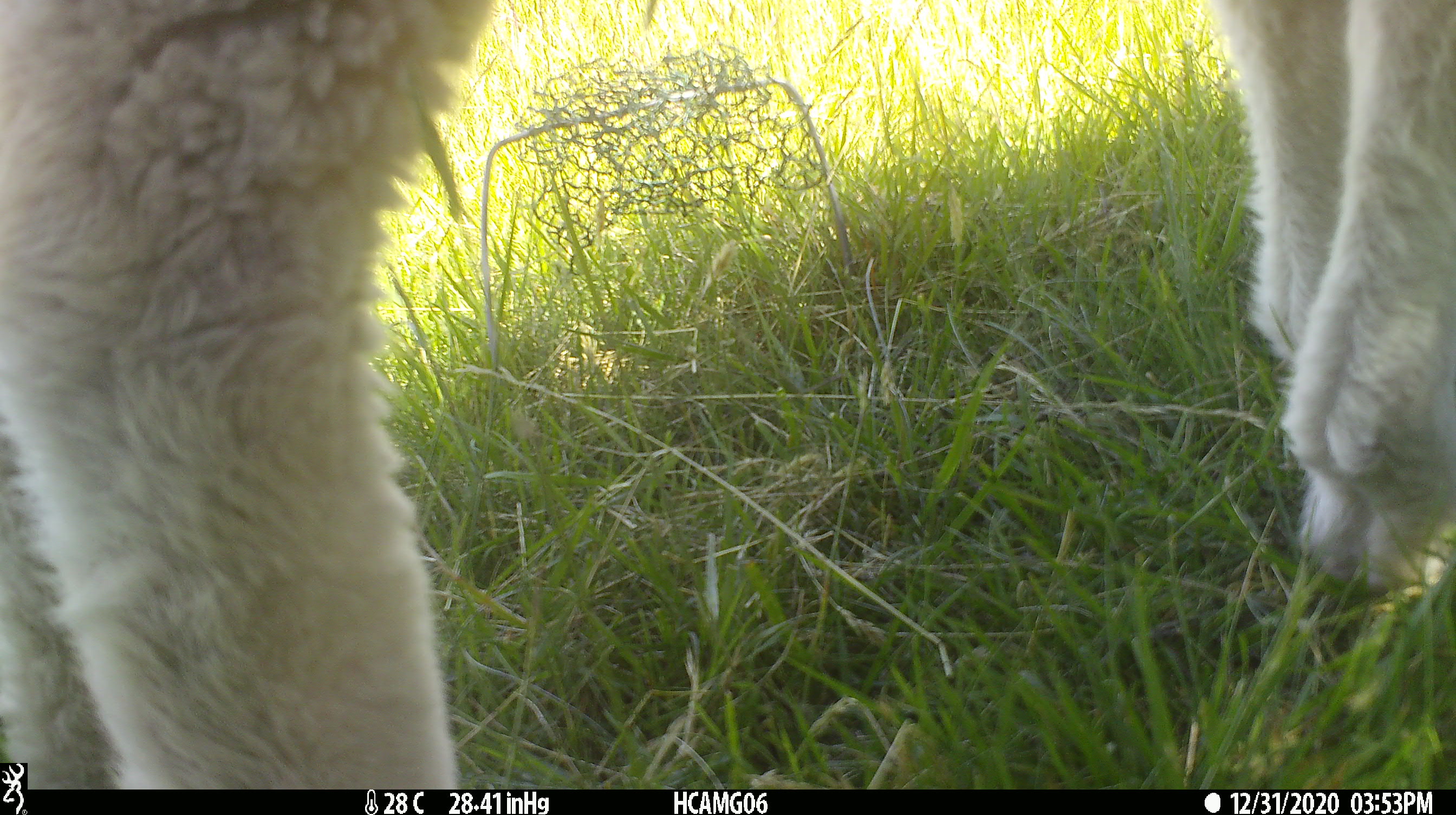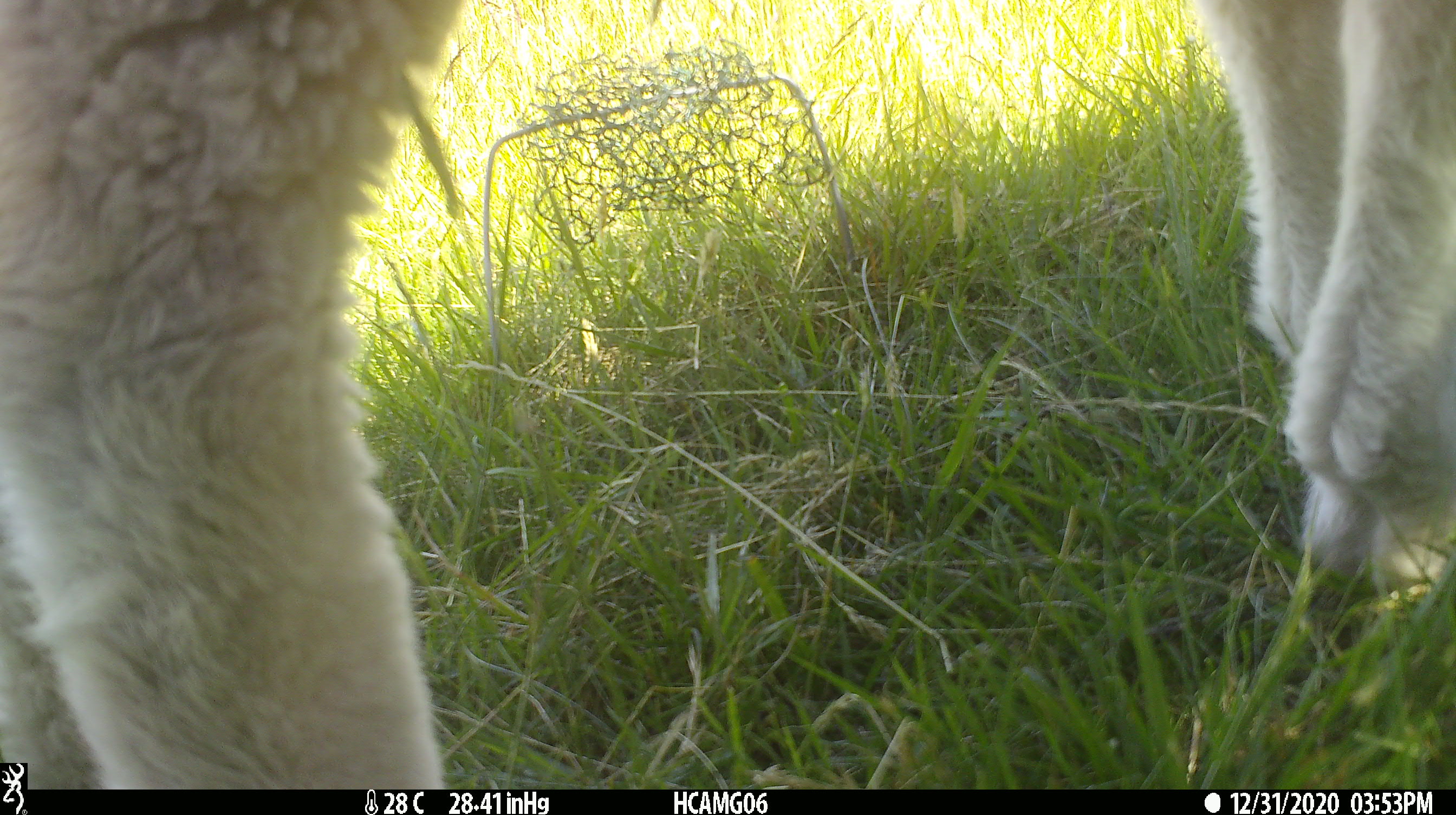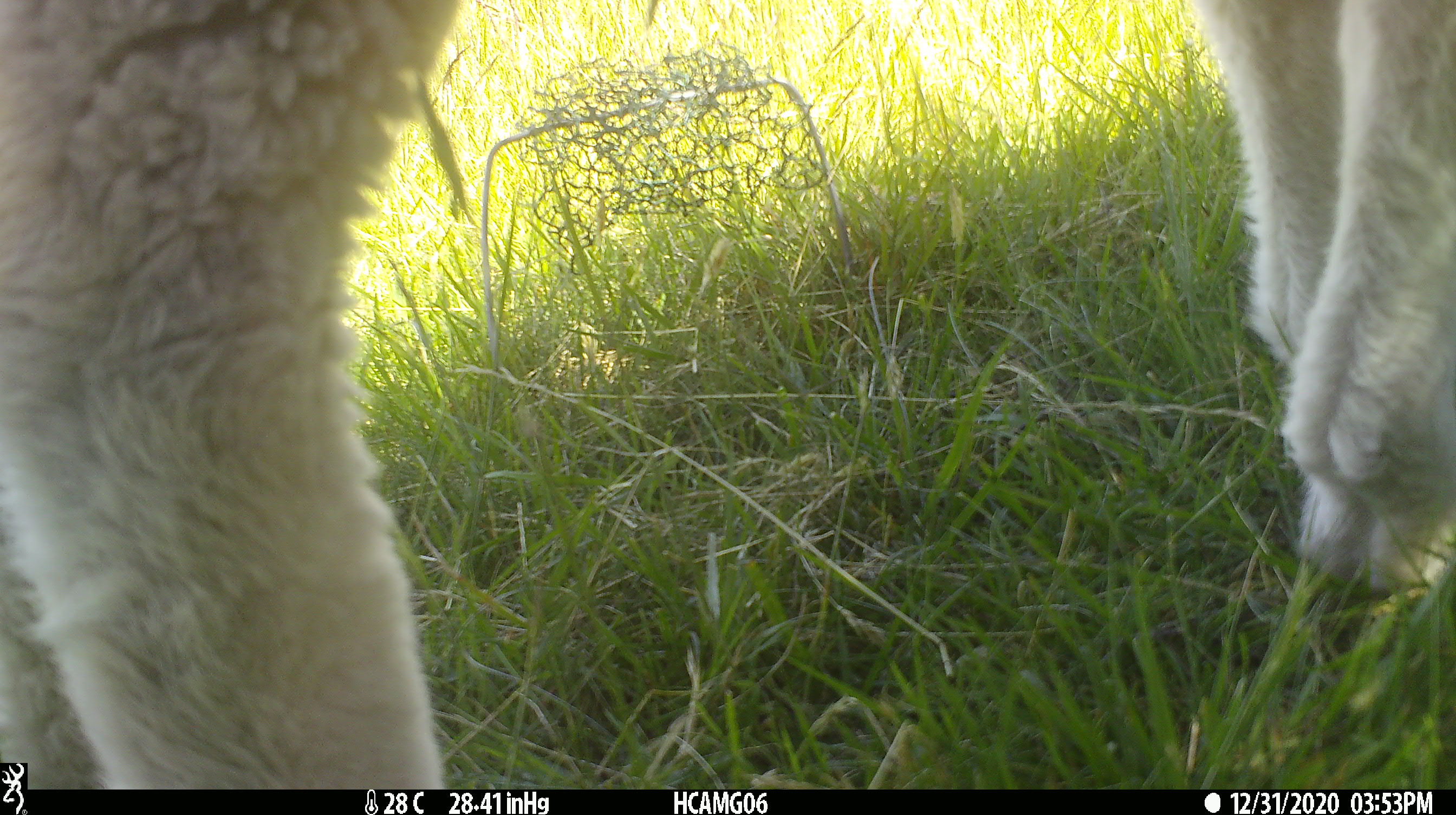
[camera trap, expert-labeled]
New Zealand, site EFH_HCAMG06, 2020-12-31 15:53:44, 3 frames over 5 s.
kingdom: Animalia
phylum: Chordata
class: Mammalia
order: Artiodactyla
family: Bovidae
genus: Ovis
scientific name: Ovis aries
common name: domestic sheep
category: sheep